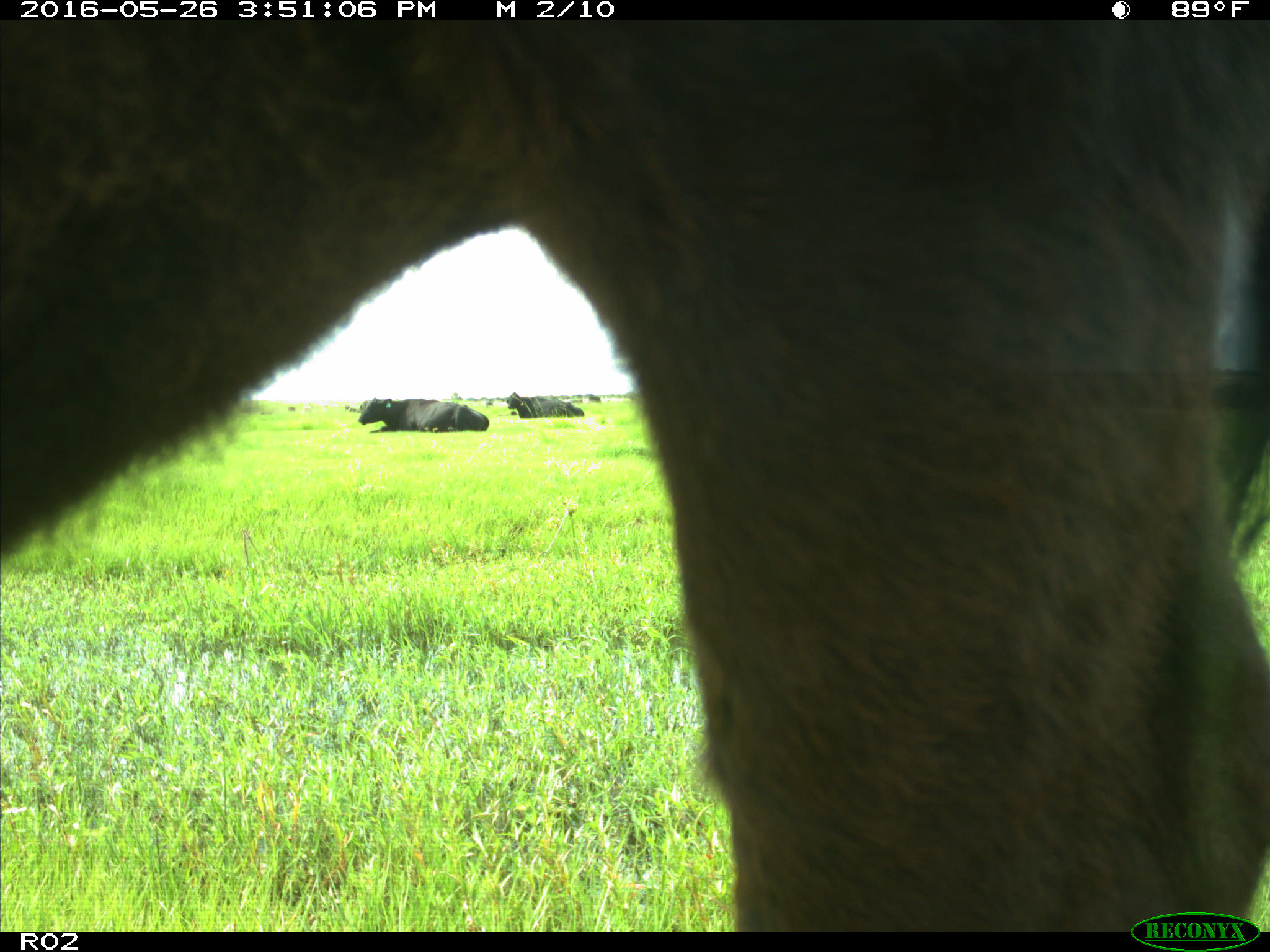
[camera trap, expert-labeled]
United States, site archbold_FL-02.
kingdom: Animalia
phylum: Chordata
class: Mammalia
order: Artiodactyla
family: Bovidae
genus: Bos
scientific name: Bos taurus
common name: domestic cow